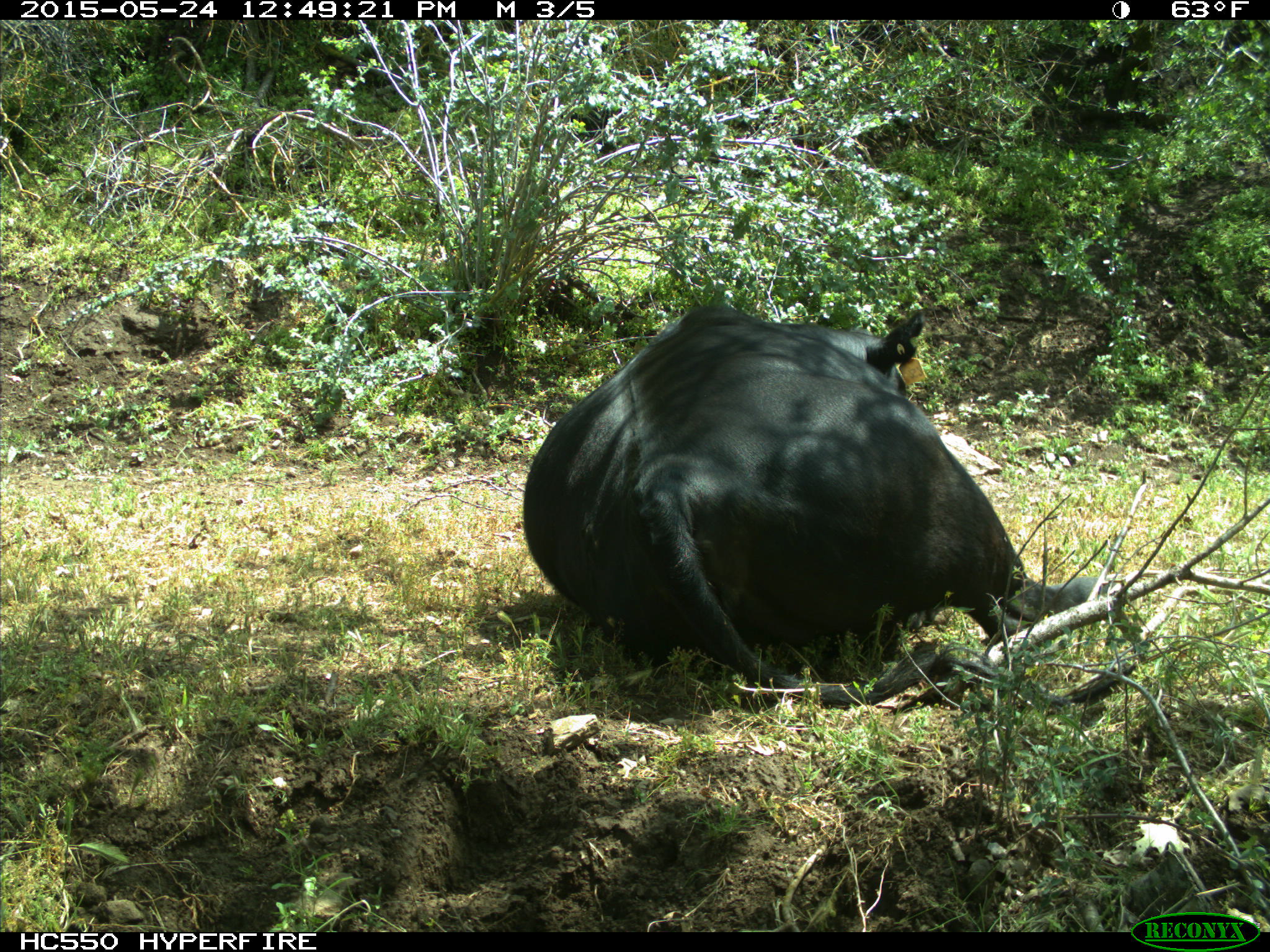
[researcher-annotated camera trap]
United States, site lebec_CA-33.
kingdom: Animalia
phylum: Chordata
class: Mammalia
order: Artiodactyla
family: Bovidae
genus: Bos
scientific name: Bos taurus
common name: domestic cow